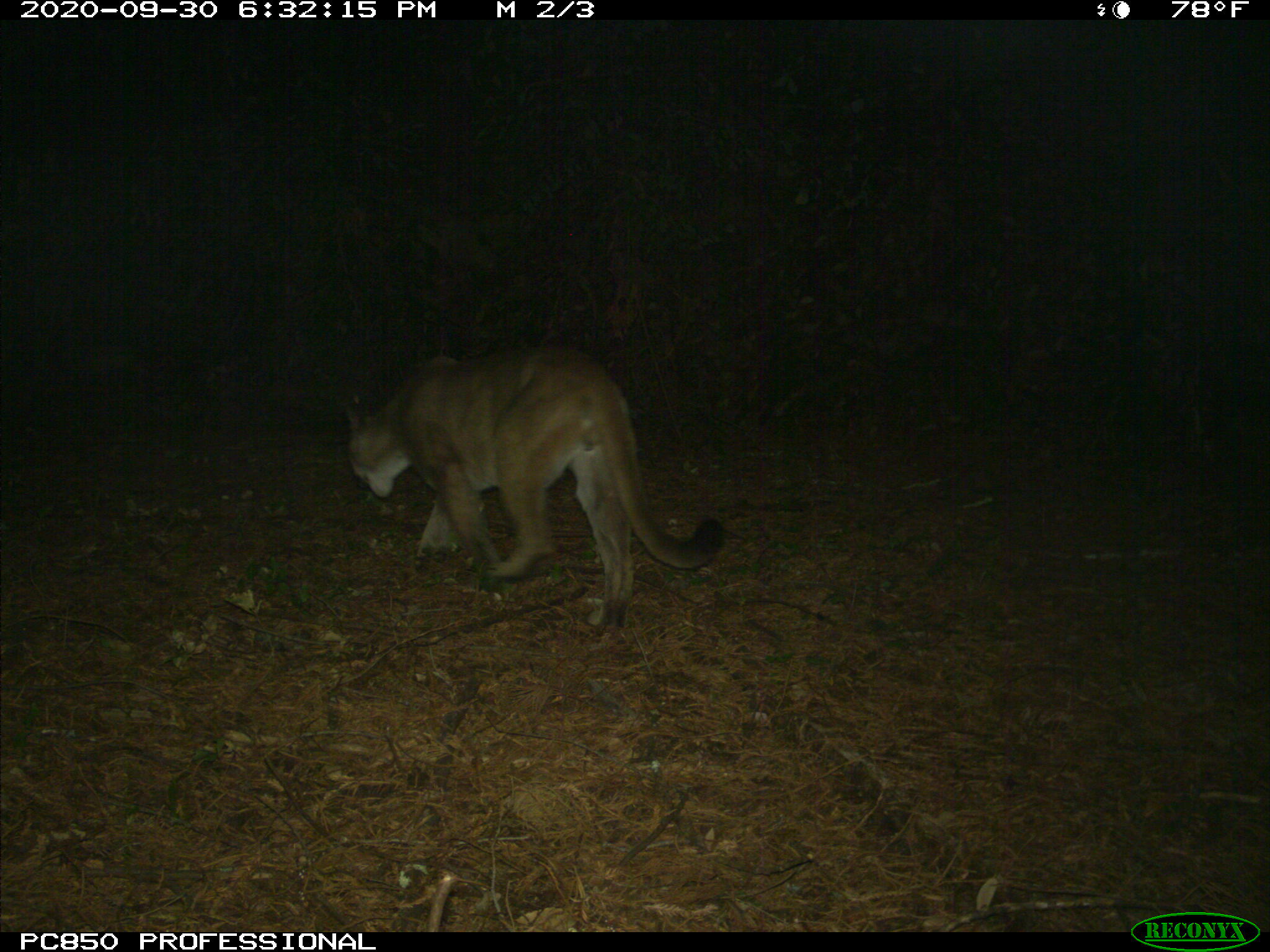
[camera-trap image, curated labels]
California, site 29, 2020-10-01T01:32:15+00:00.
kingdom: Animalia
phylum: Chordata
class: Mammalia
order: Carnivora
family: Felidae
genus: Puma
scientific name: Puma concolor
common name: puma